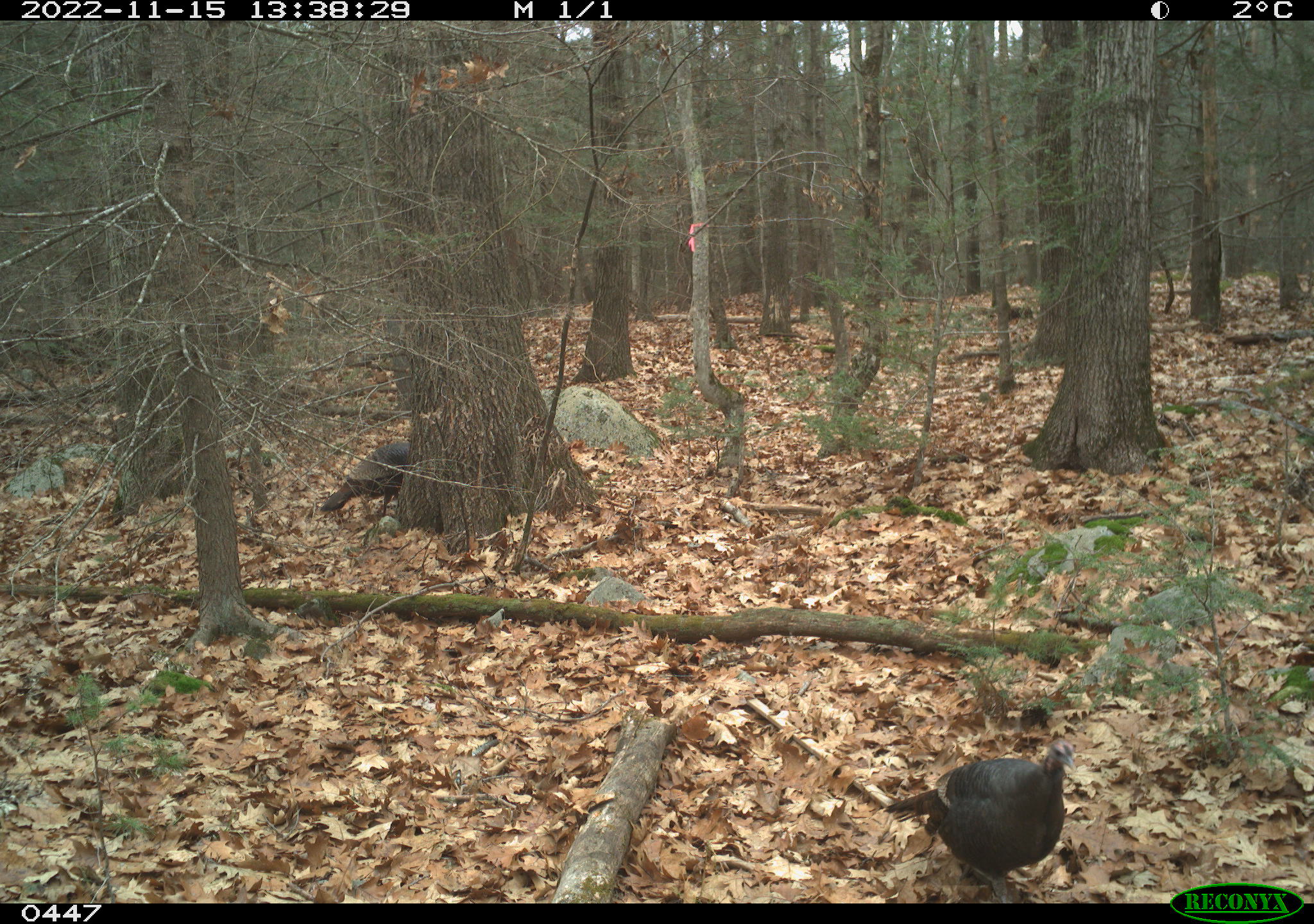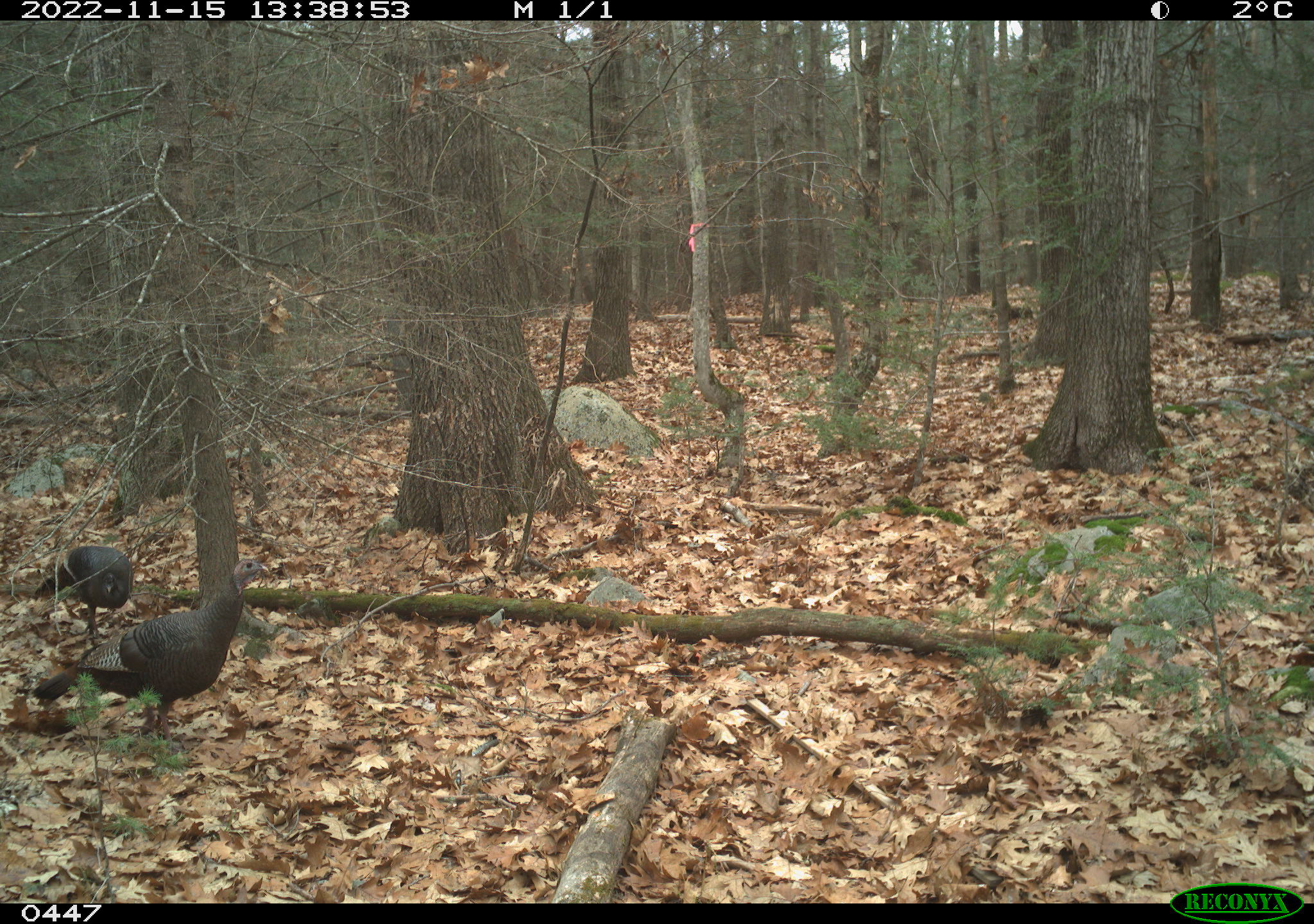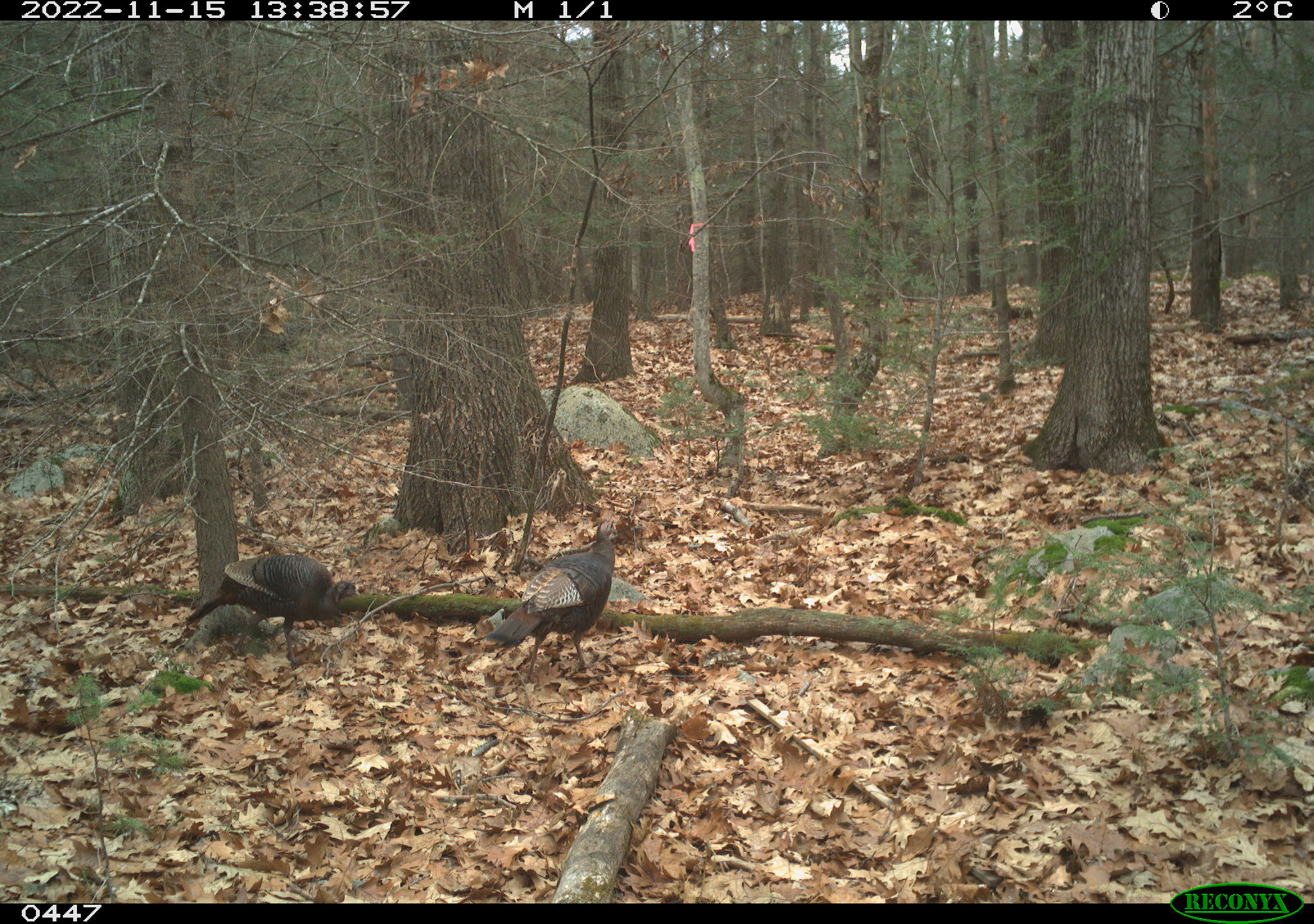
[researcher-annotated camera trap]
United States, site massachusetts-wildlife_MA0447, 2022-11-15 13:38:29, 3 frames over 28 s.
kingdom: Animalia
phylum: Chordata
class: Aves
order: Galliformes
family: Phasianidae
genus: Meleagris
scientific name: Meleagris gallopavo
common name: wild turkey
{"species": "wild turkey (Meleagris gallopavo)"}